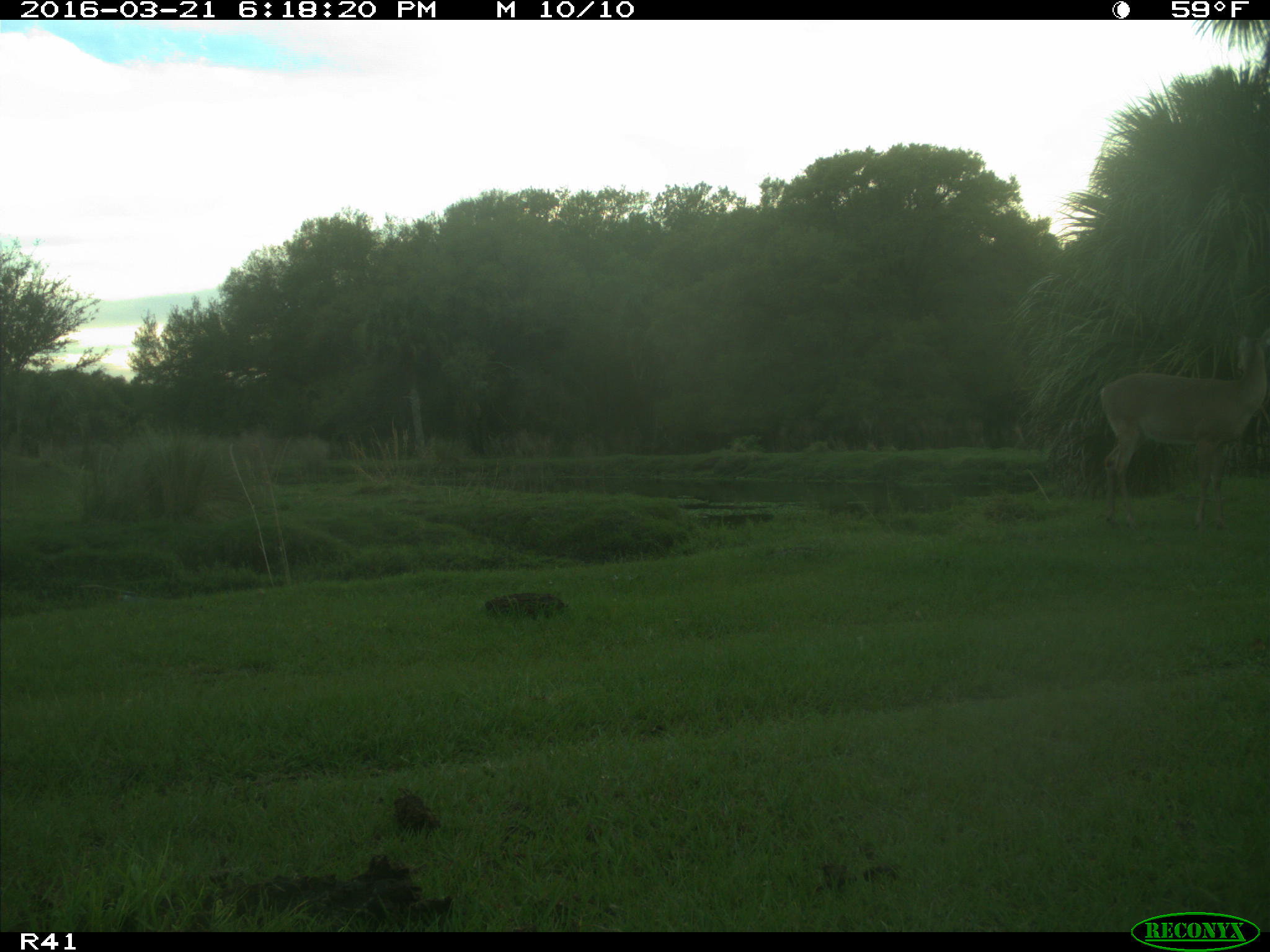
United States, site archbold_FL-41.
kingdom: Animalia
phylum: Chordata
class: Mammalia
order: Artiodactyla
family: Cervidae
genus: Odocoileus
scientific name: Odocoileus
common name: deer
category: unidentified deer